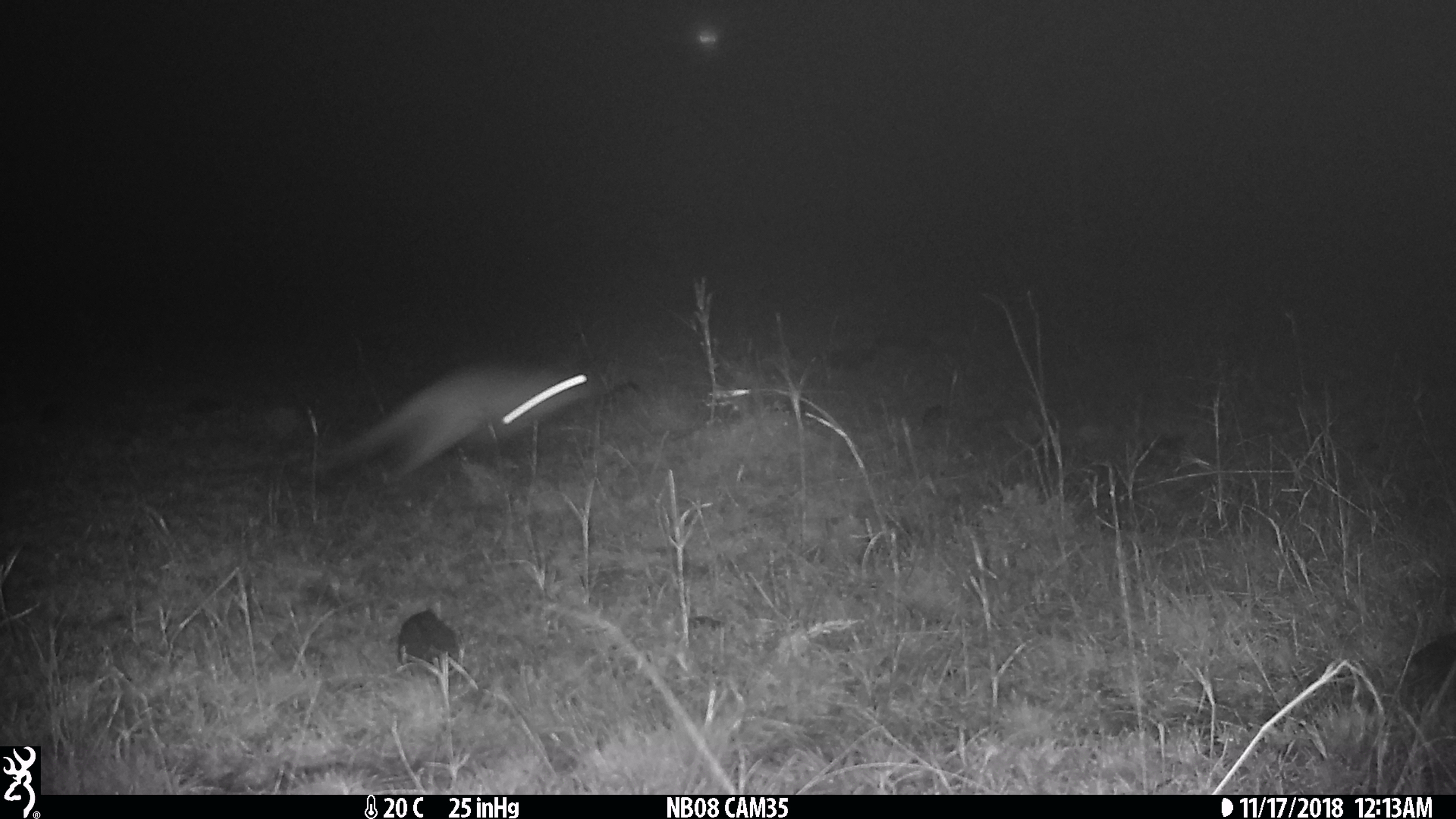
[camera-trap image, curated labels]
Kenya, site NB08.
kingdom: Animalia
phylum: Chordata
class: Mammalia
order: Rodentia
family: Pedetidae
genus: Pedetes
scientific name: Pedetes capensis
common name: springhare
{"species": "springhare (Pedetes capensis)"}